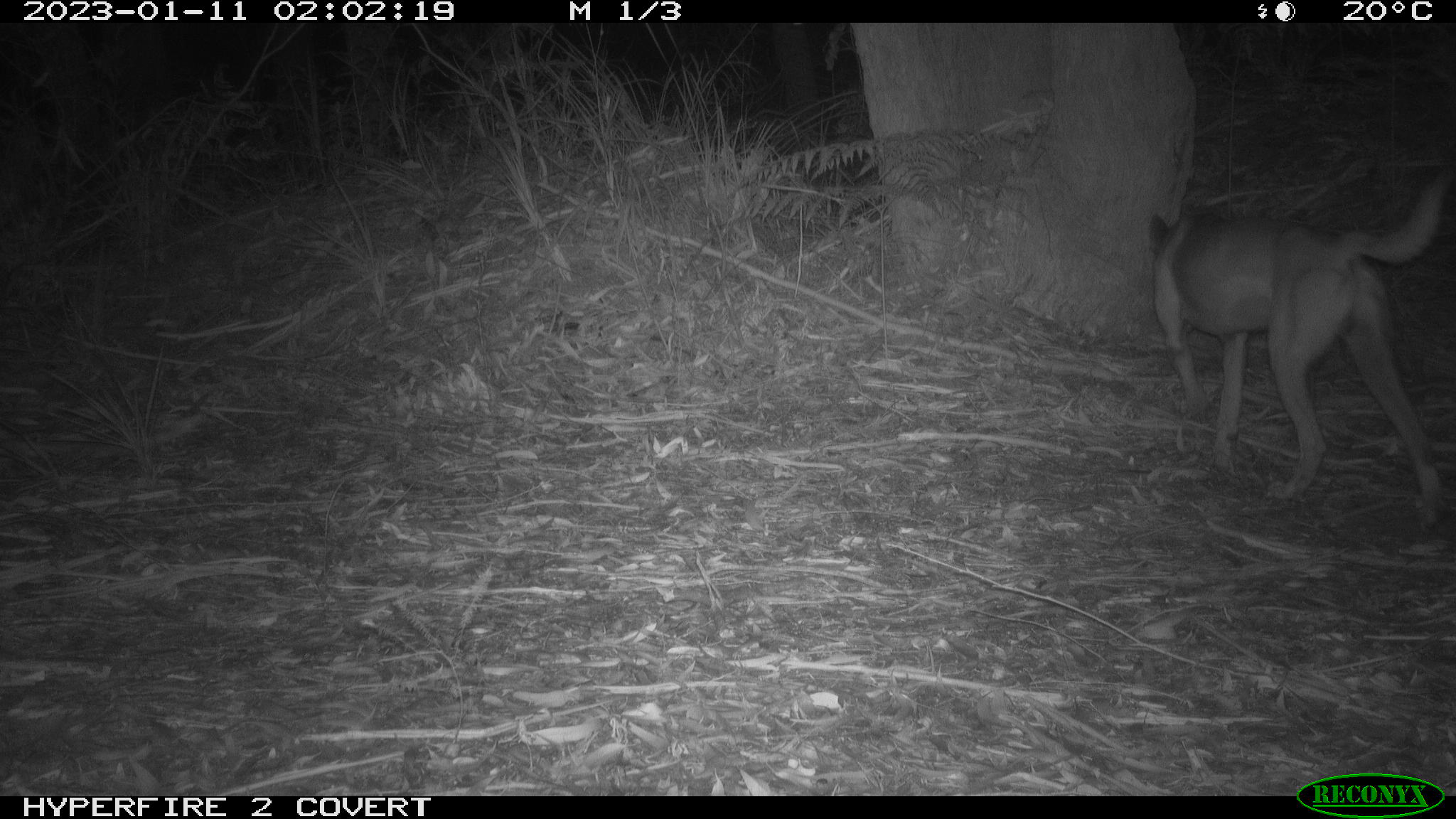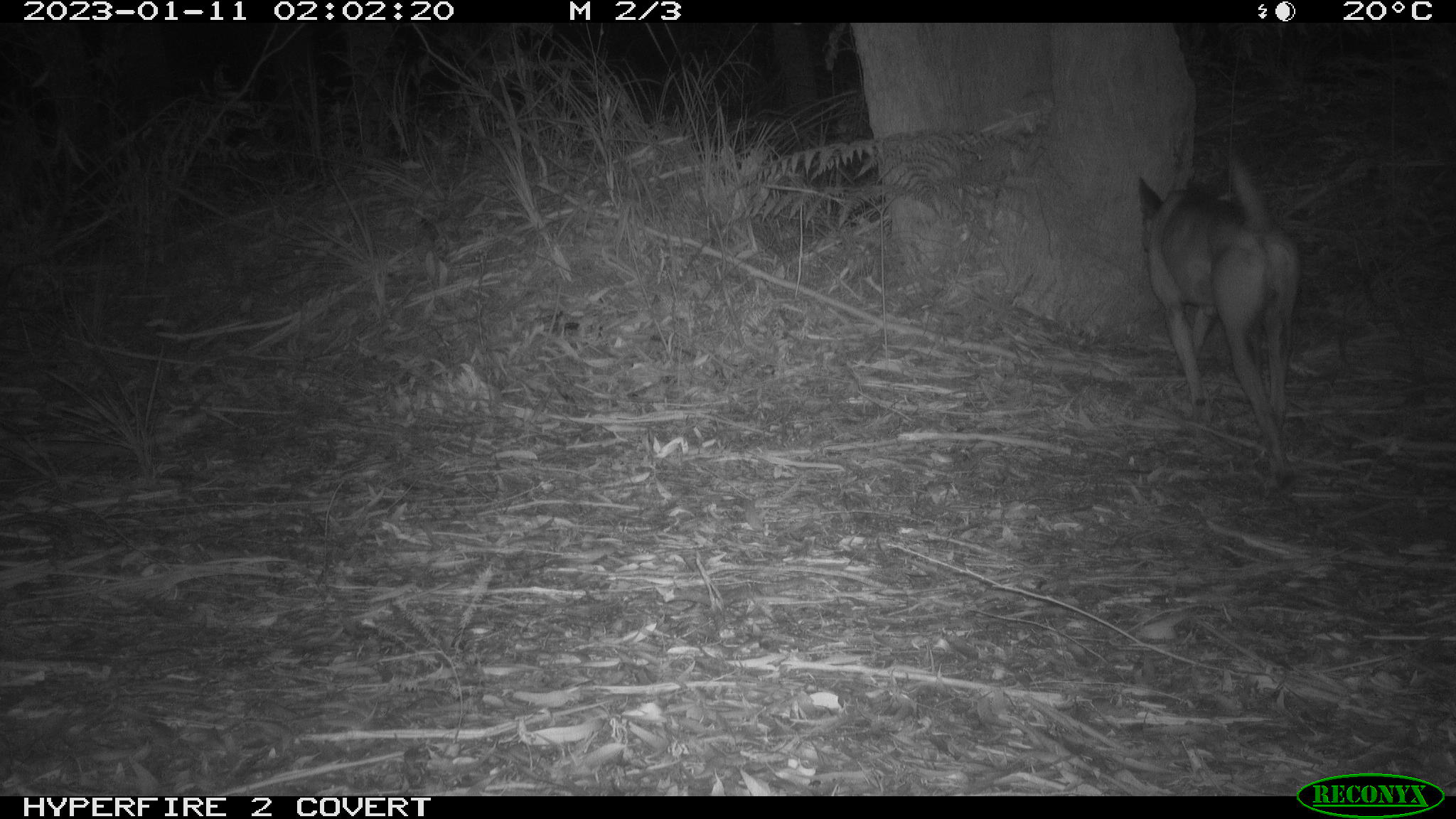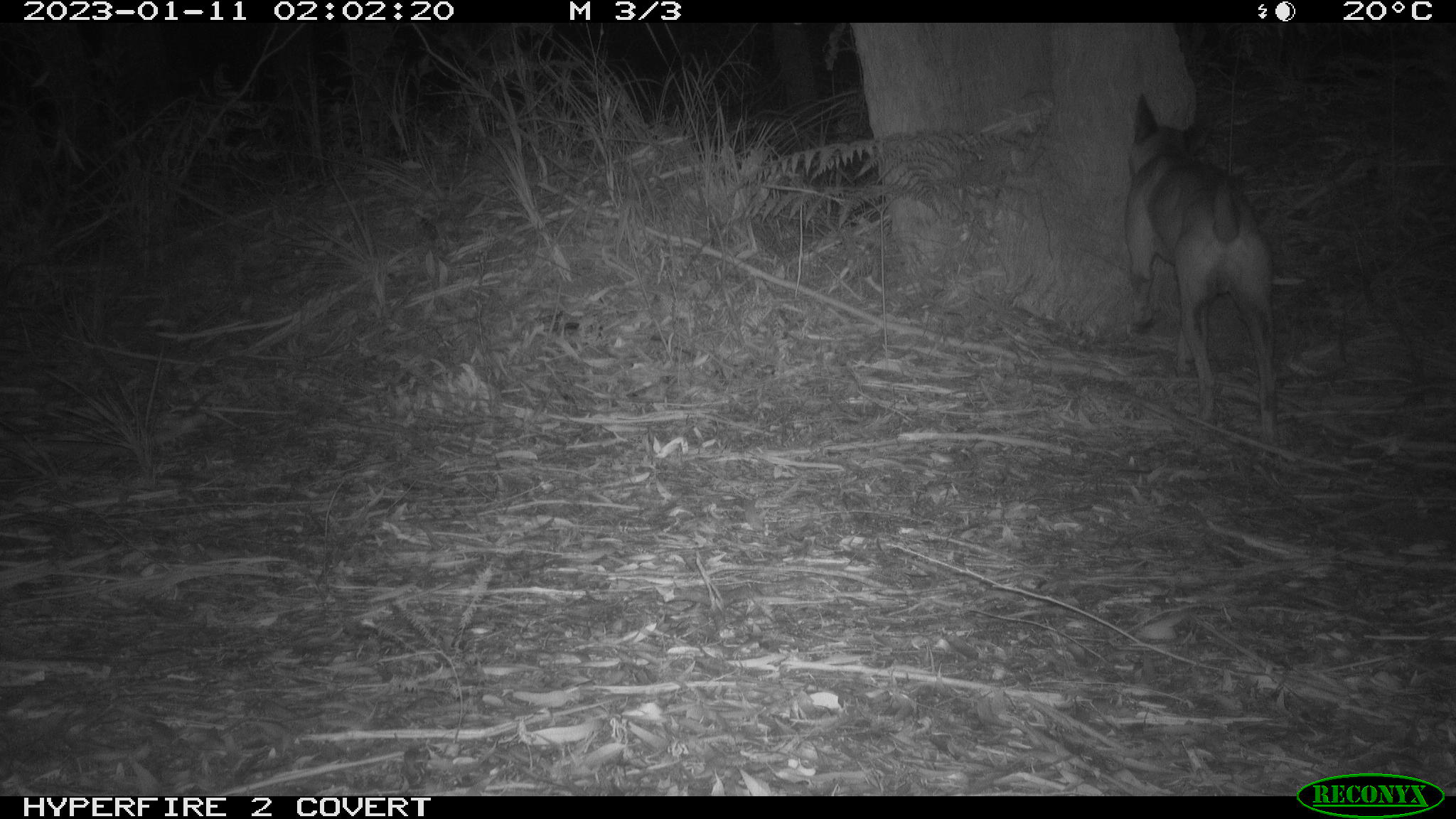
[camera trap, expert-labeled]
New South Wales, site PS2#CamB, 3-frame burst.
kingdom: Animalia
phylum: Chordata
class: Mammalia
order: Carnivora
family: Canidae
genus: Canis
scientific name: Canis familiaris dingo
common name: dingo